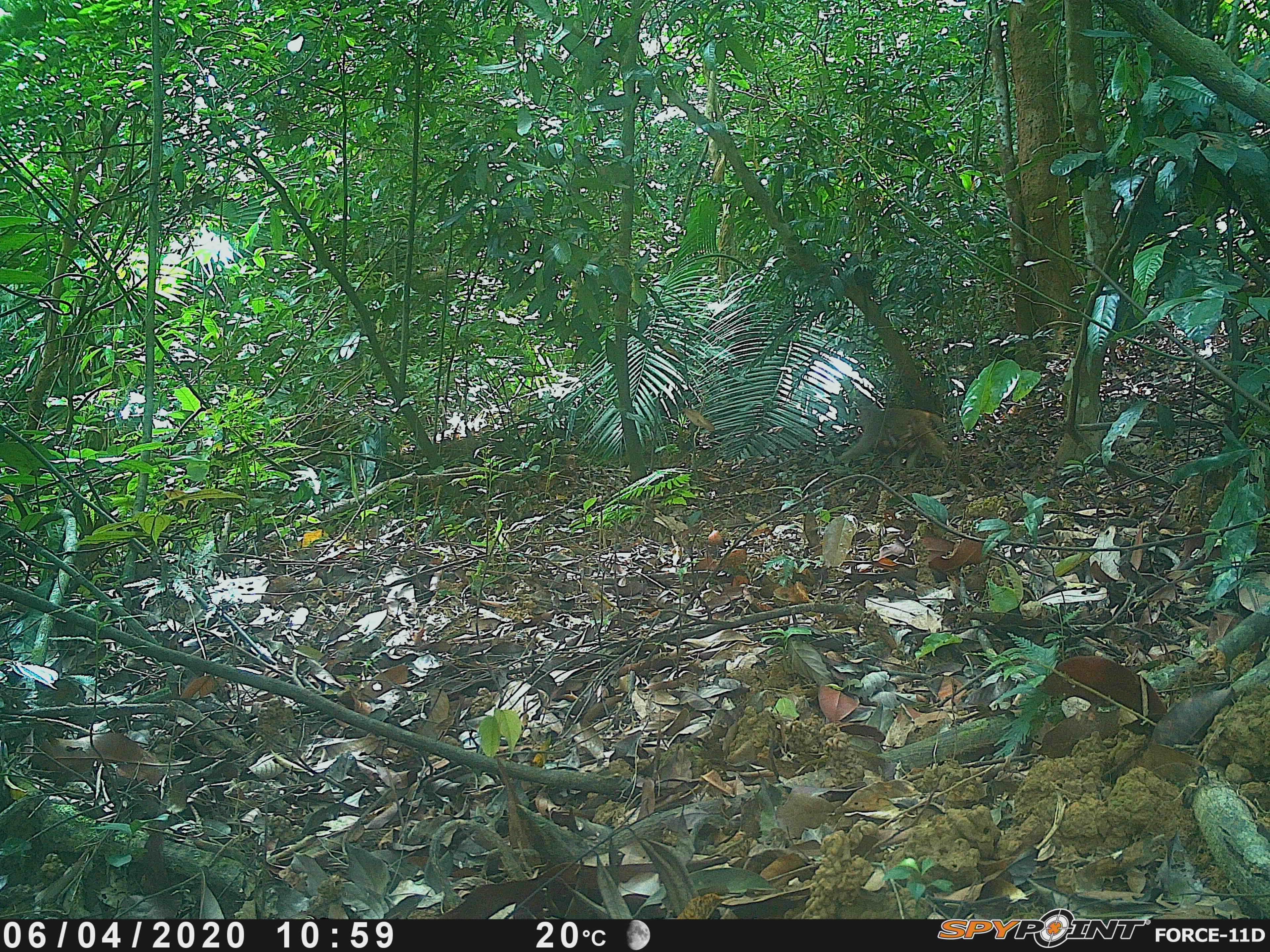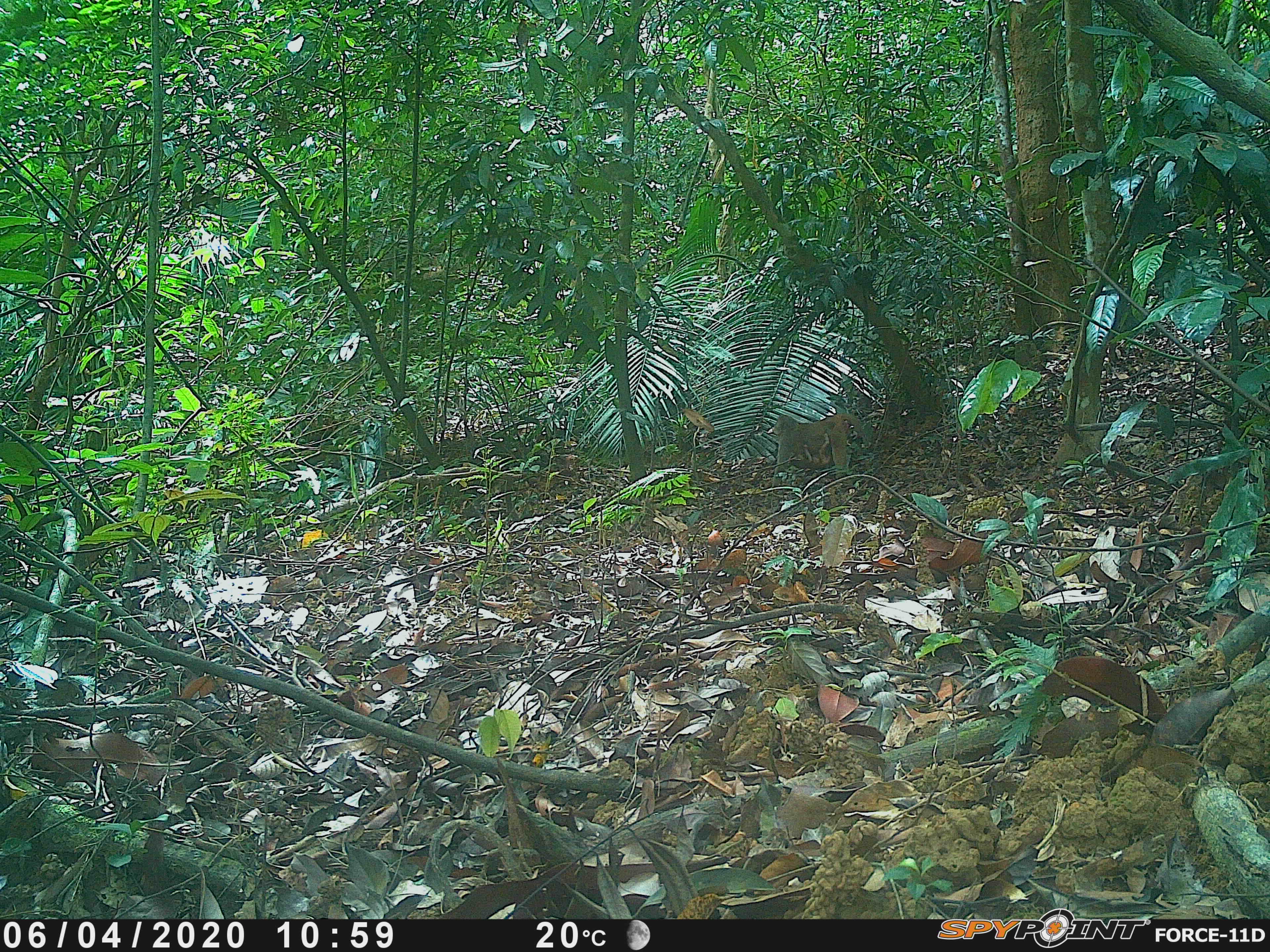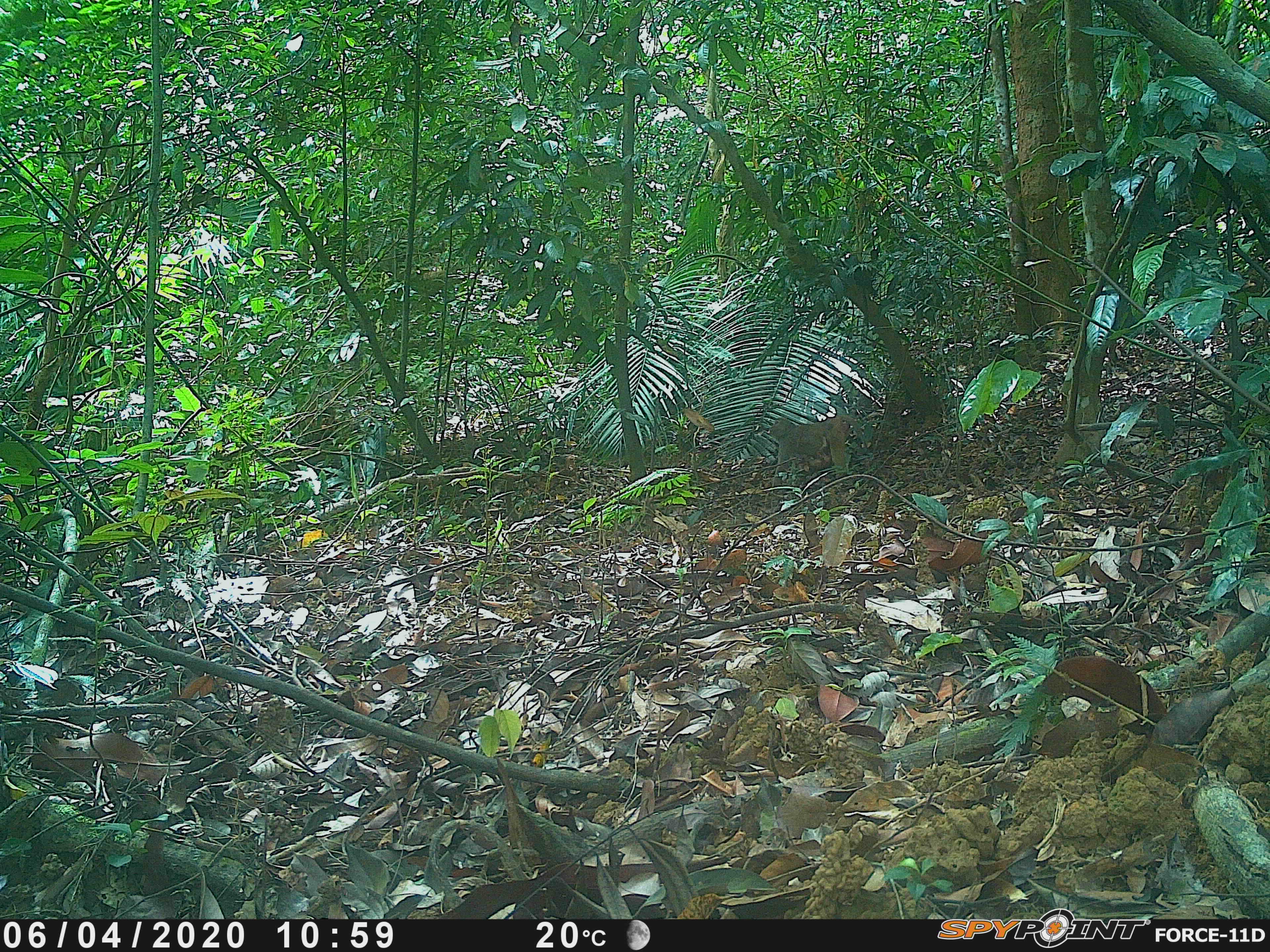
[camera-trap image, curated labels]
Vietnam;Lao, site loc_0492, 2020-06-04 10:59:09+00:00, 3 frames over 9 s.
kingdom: Animalia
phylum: Chordata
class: Mammalia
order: Primates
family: Cercopithecidae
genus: Macaca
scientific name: Macaca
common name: macaques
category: assam or rhesus macaque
Assam or rhesus macaque (macaques) (Macaca). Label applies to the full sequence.